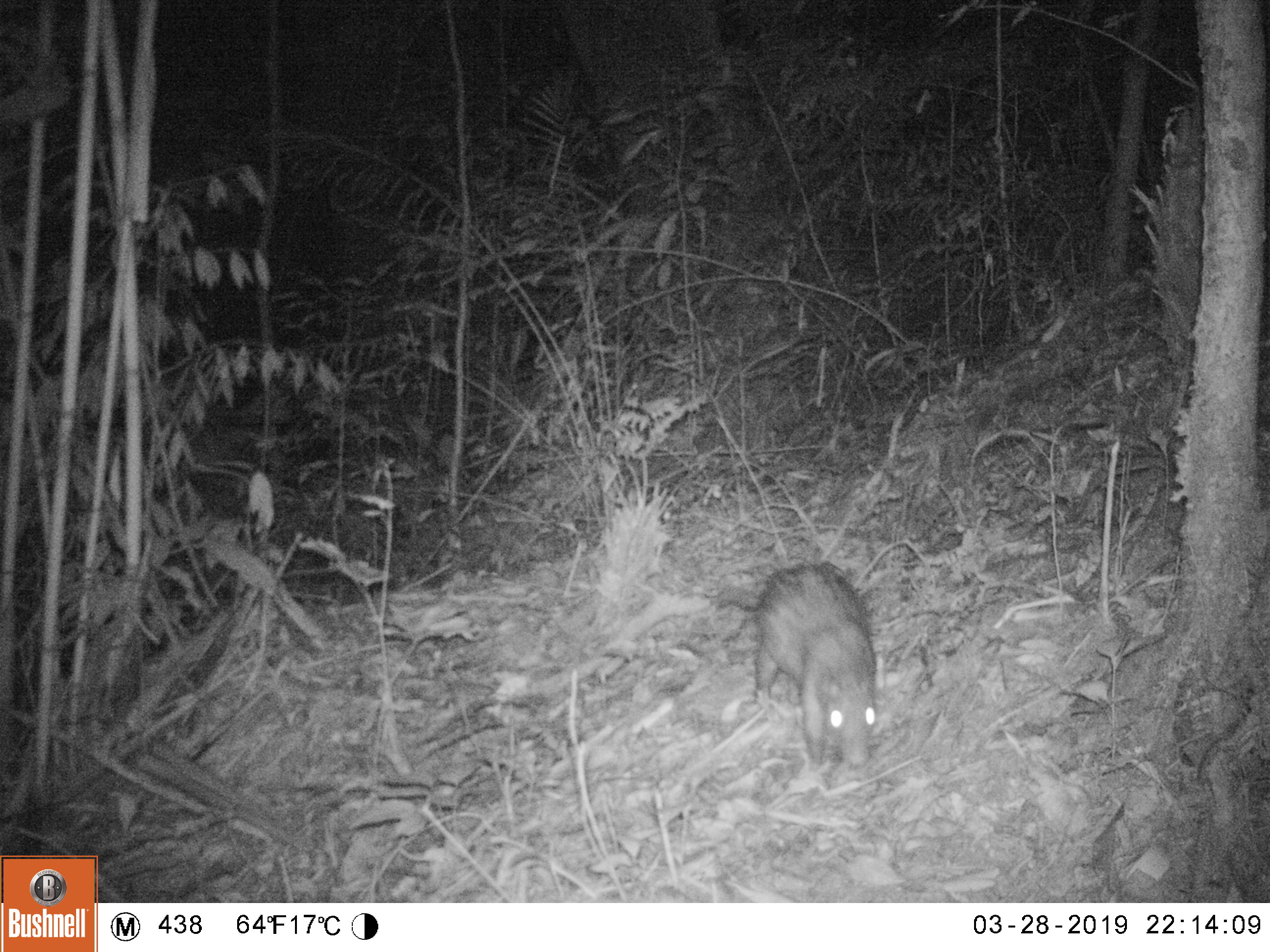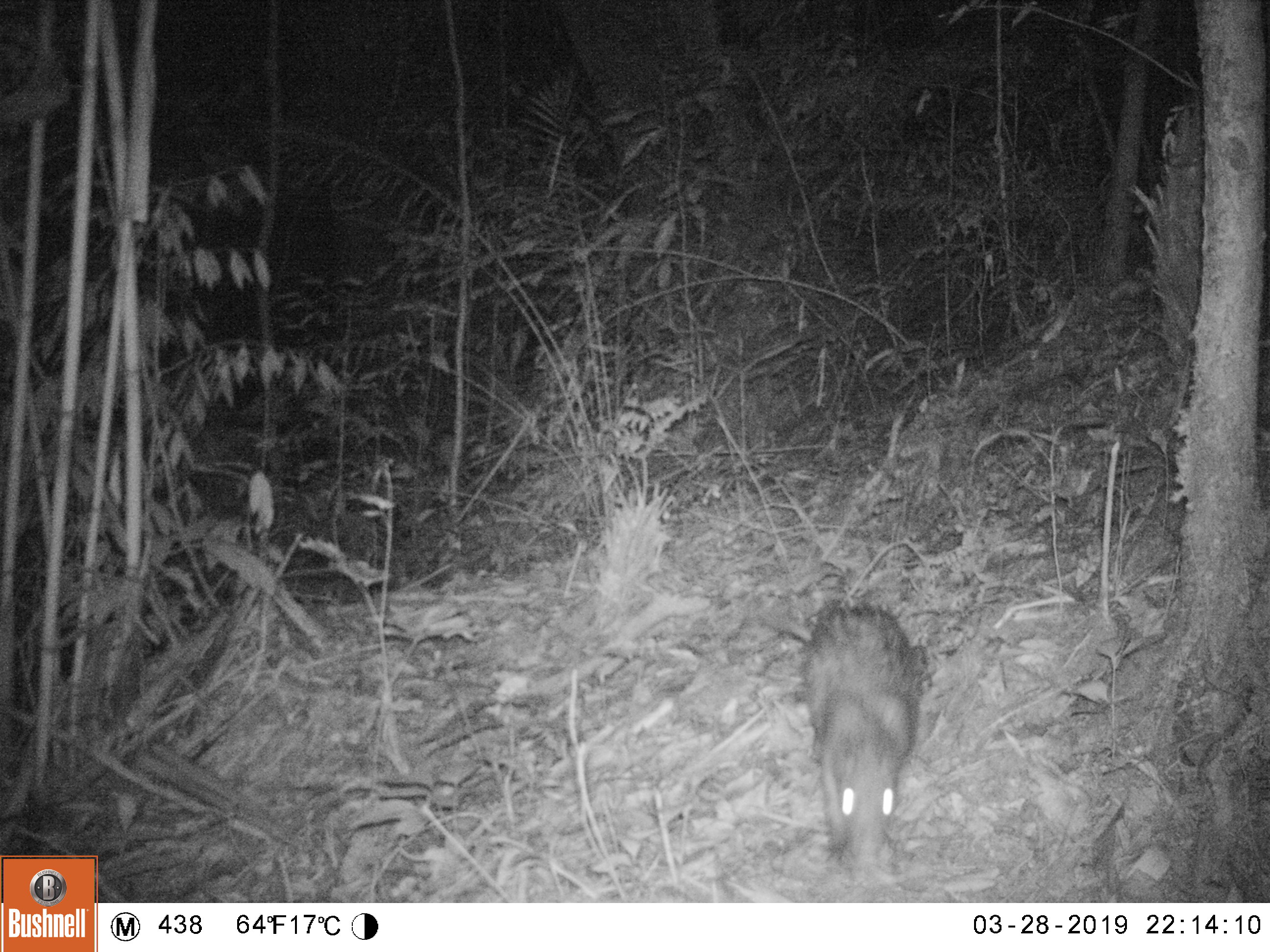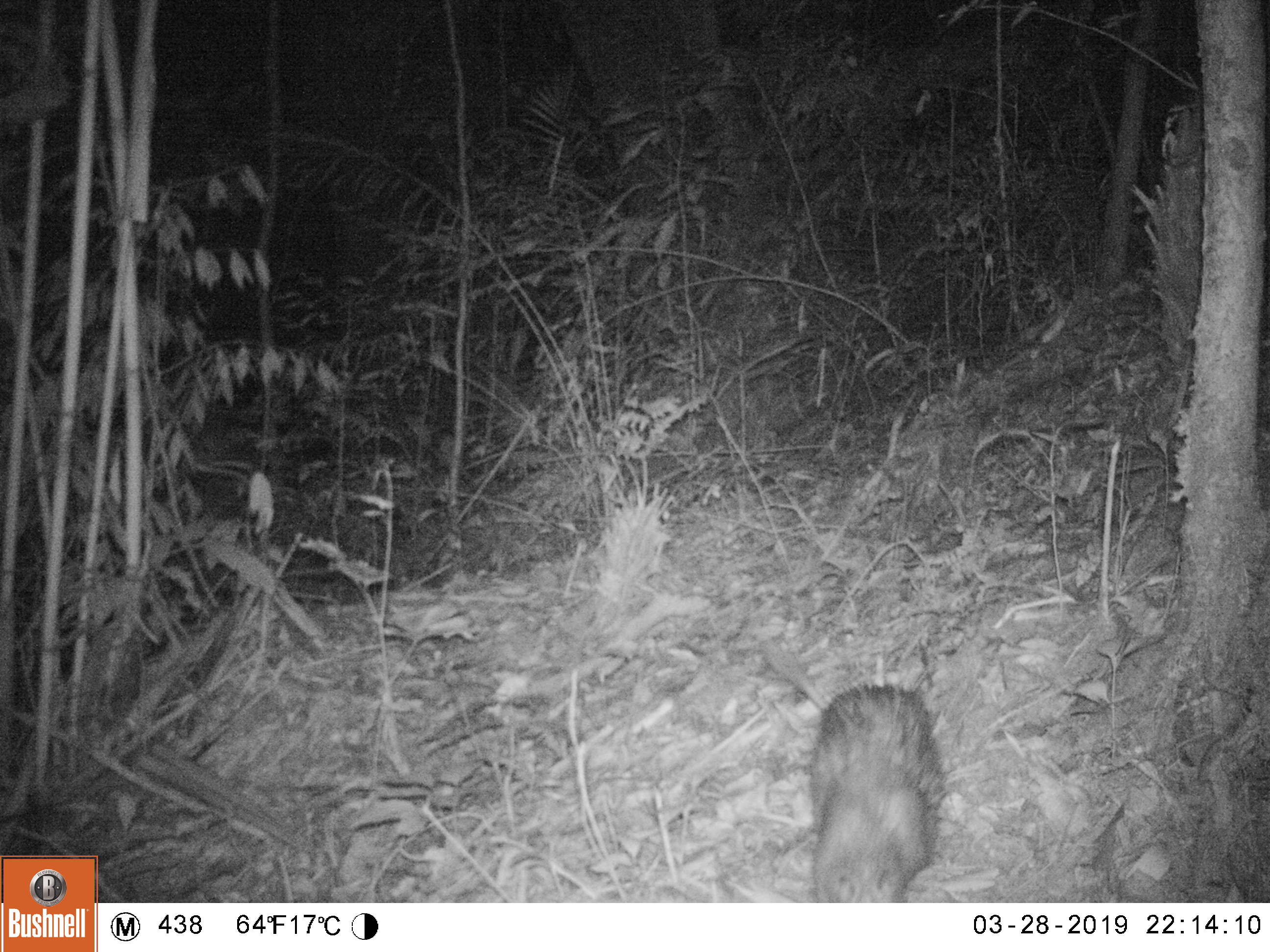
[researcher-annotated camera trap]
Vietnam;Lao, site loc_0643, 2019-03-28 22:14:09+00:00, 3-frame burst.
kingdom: Animalia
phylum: Chordata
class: Mammalia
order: Rodentia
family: Hystricidae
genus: Atherurus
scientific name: Atherurus macrourus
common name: asiatic brush-tailed porcupine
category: asiatic brush tailed porcupine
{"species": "asiatic brush tailed porcupine (asiatic brush-tailed porcupine) (Atherurus macrourus)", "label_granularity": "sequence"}